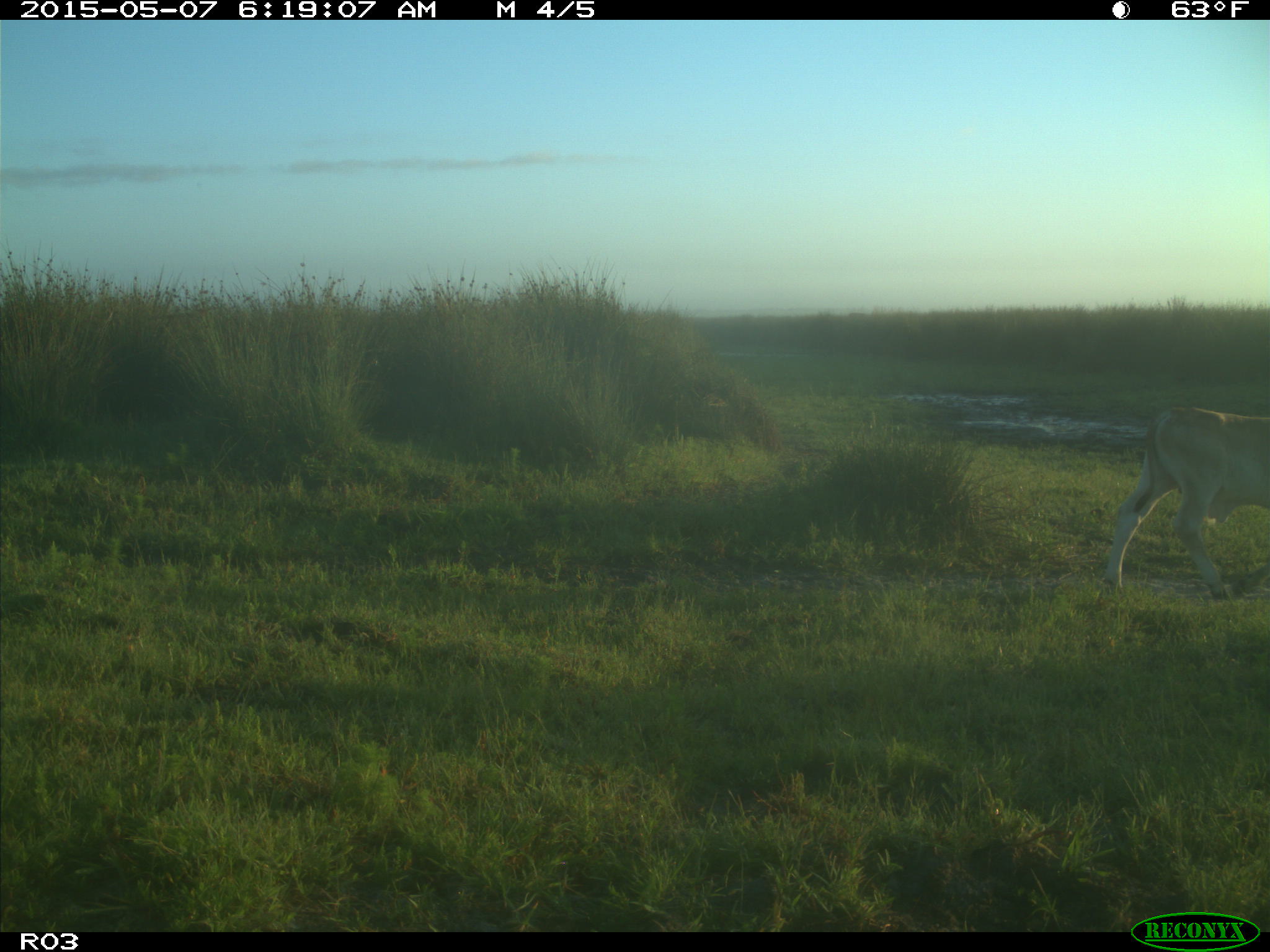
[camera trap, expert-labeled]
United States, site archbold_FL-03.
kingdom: Animalia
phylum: Chordata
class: Mammalia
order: Artiodactyla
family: Bovidae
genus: Bos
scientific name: Bos taurus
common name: domestic cow